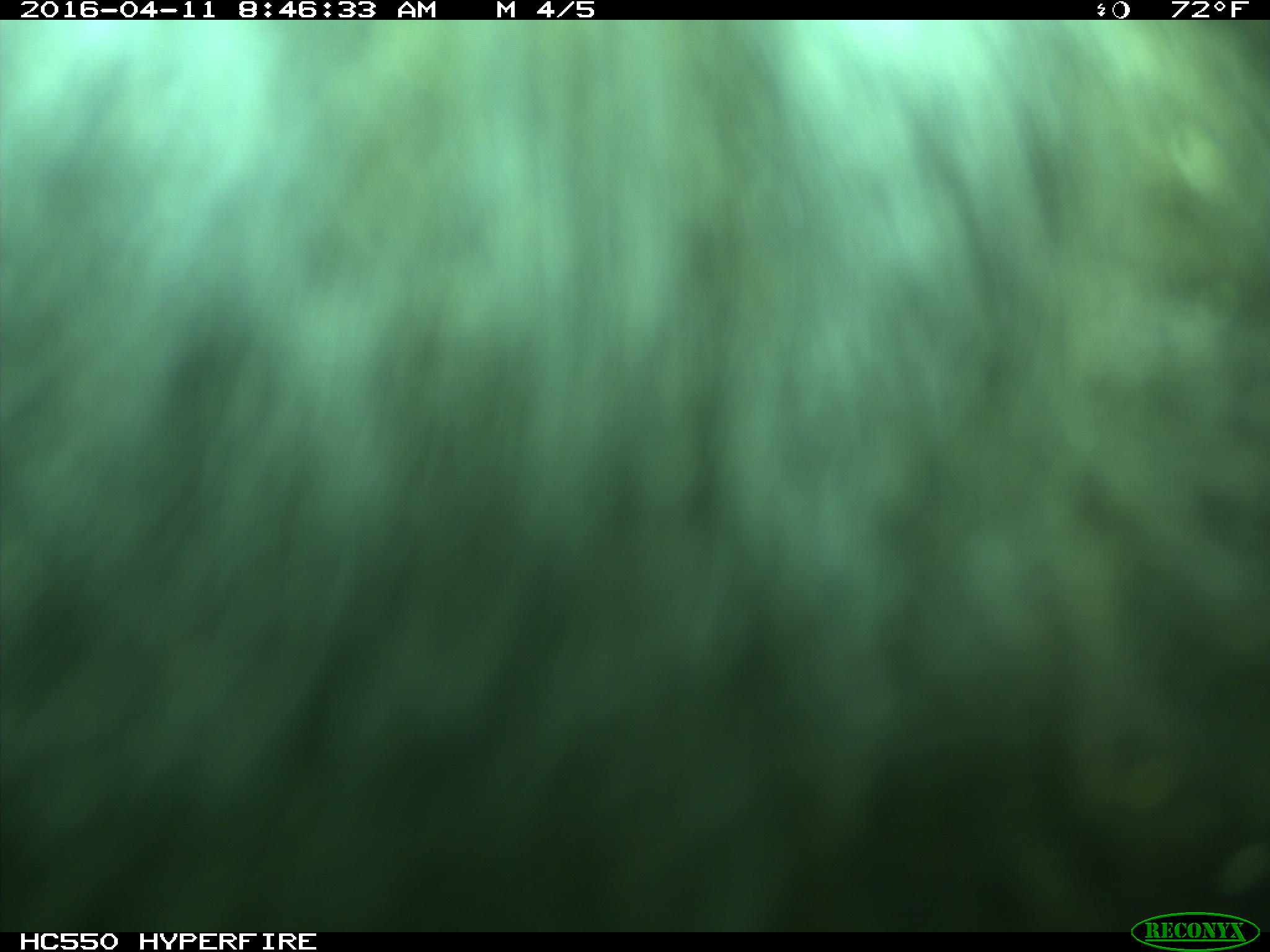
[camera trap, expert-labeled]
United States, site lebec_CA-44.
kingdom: Animalia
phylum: Chordata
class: Mammalia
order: Artiodactyla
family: Bovidae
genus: Bos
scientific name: Bos taurus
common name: domestic cow